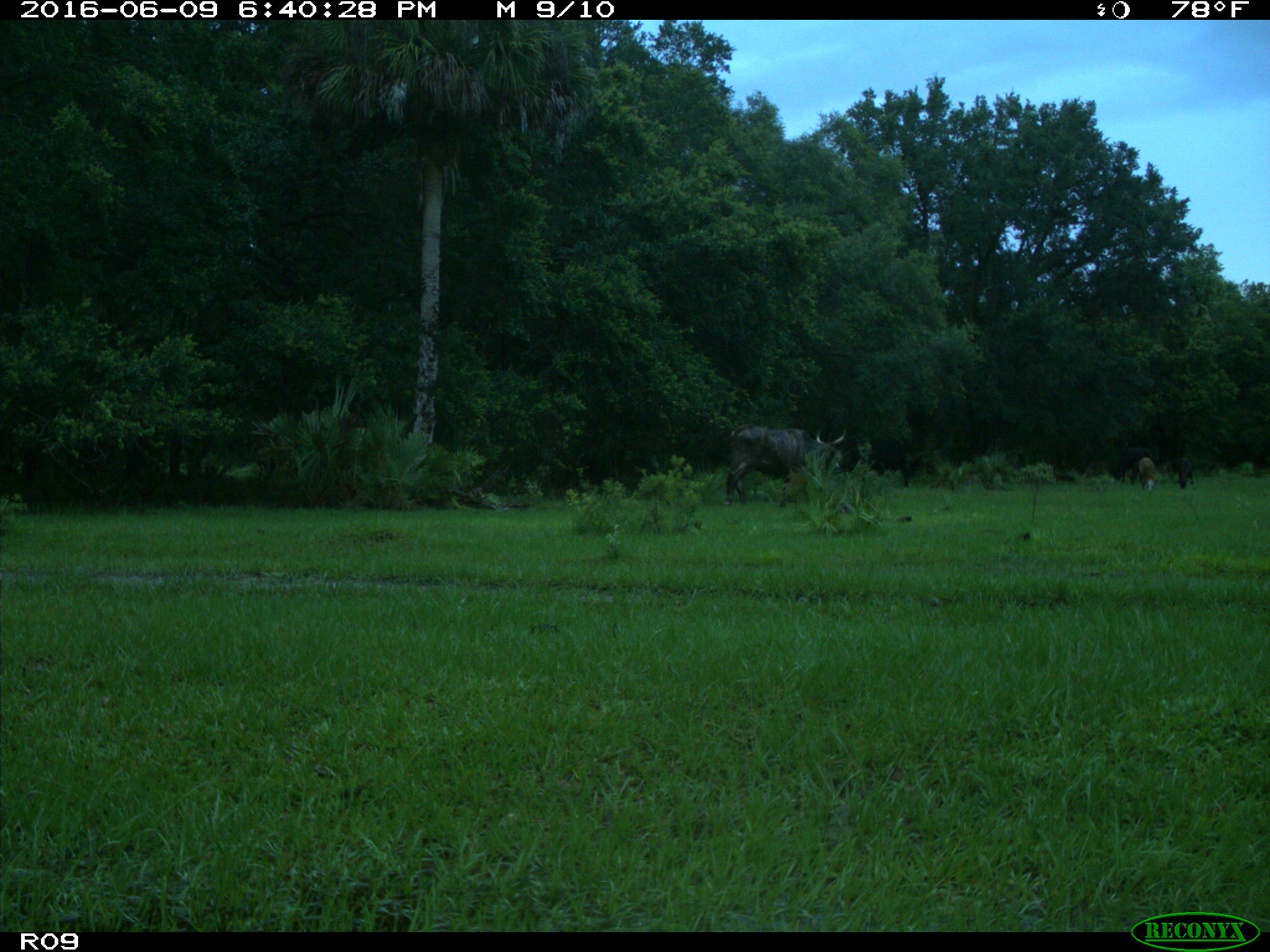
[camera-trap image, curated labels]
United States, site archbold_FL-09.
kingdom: Animalia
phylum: Chordata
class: Mammalia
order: Artiodactyla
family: Bovidae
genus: Bos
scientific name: Bos taurus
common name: domestic cow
Bos taurus (domestic cow).